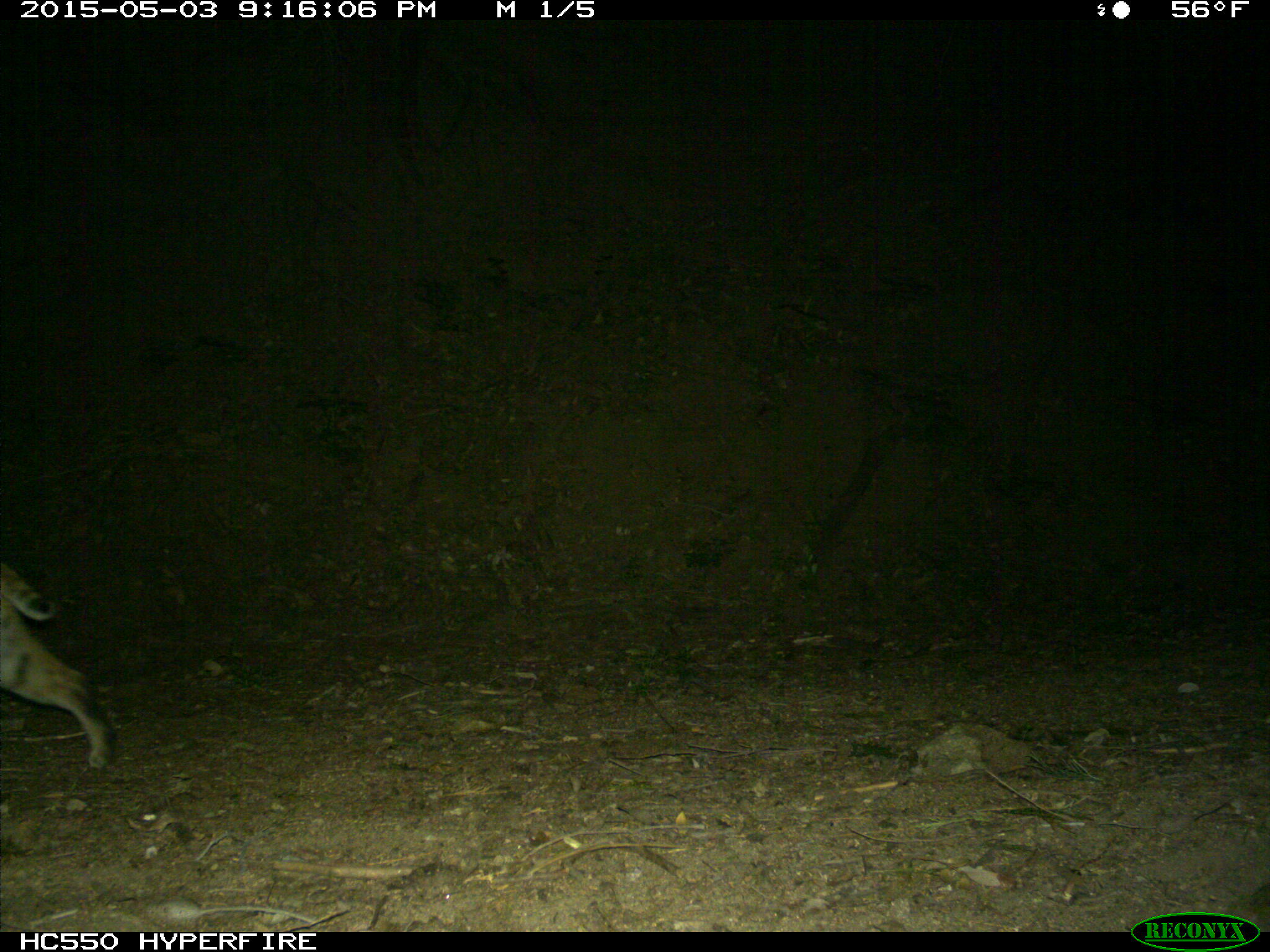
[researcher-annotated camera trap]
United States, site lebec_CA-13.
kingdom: Animalia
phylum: Chordata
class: Mammalia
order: Carnivora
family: Felidae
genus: Lynx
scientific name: Lynx rufus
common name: bobcat